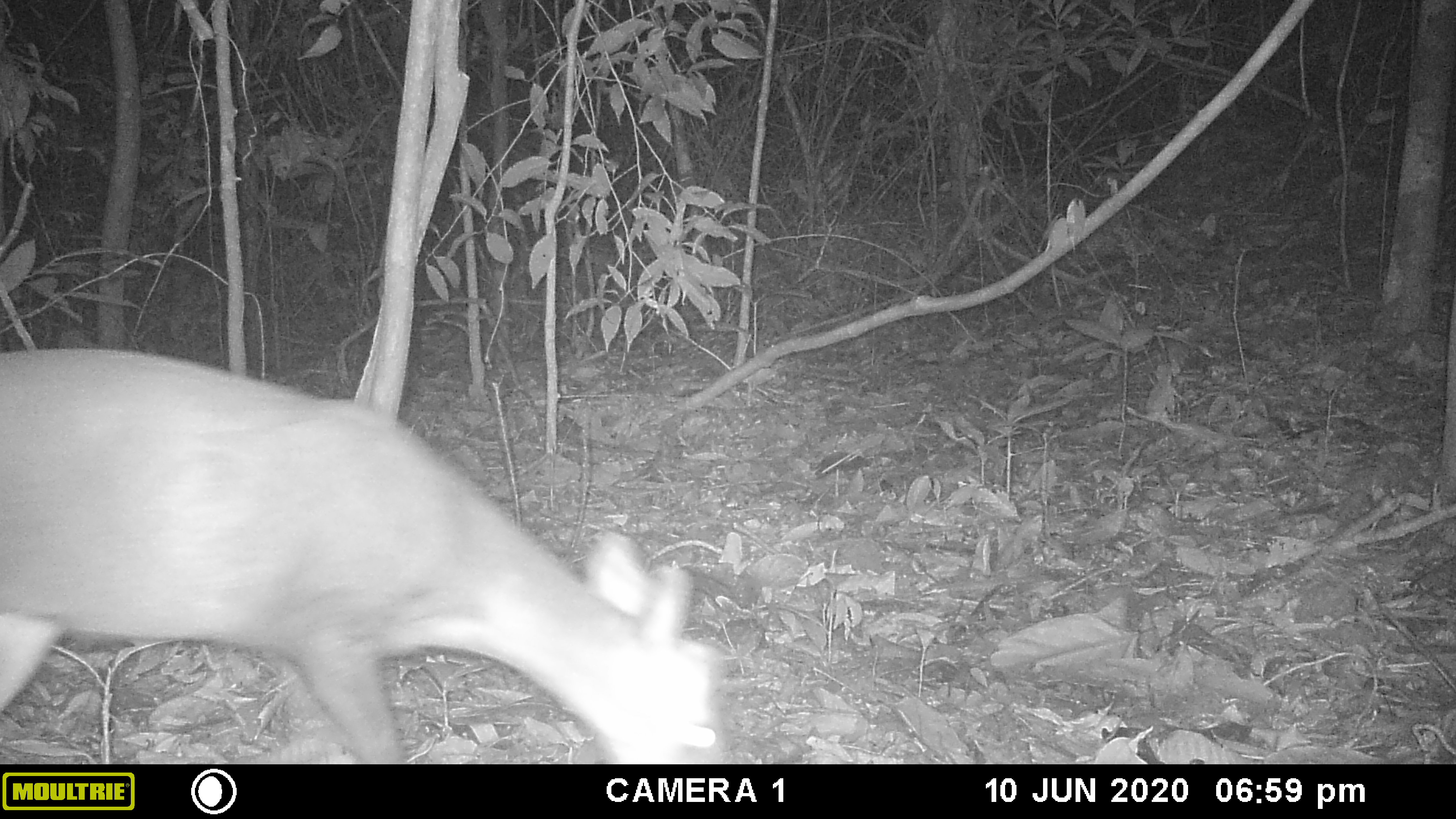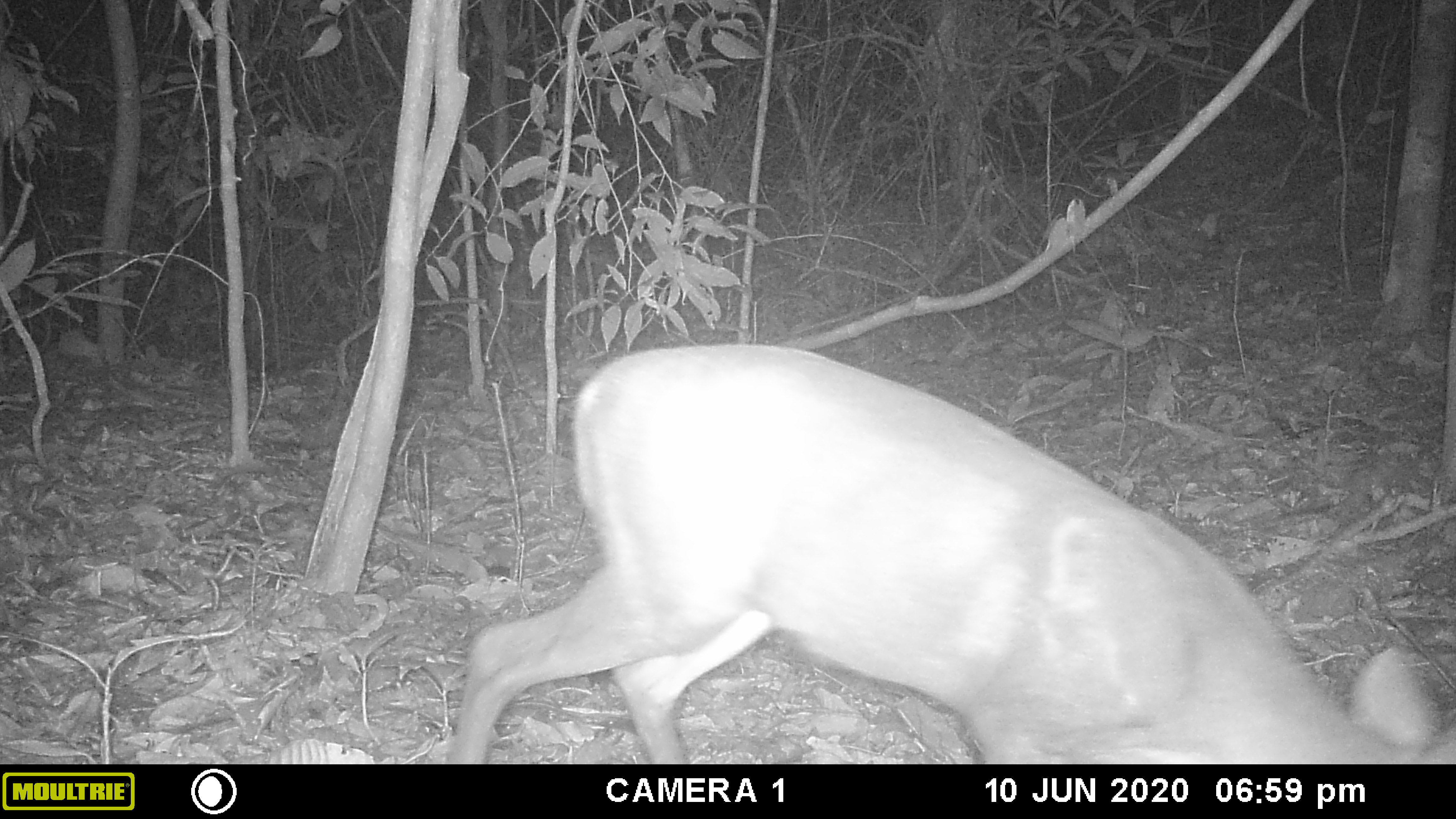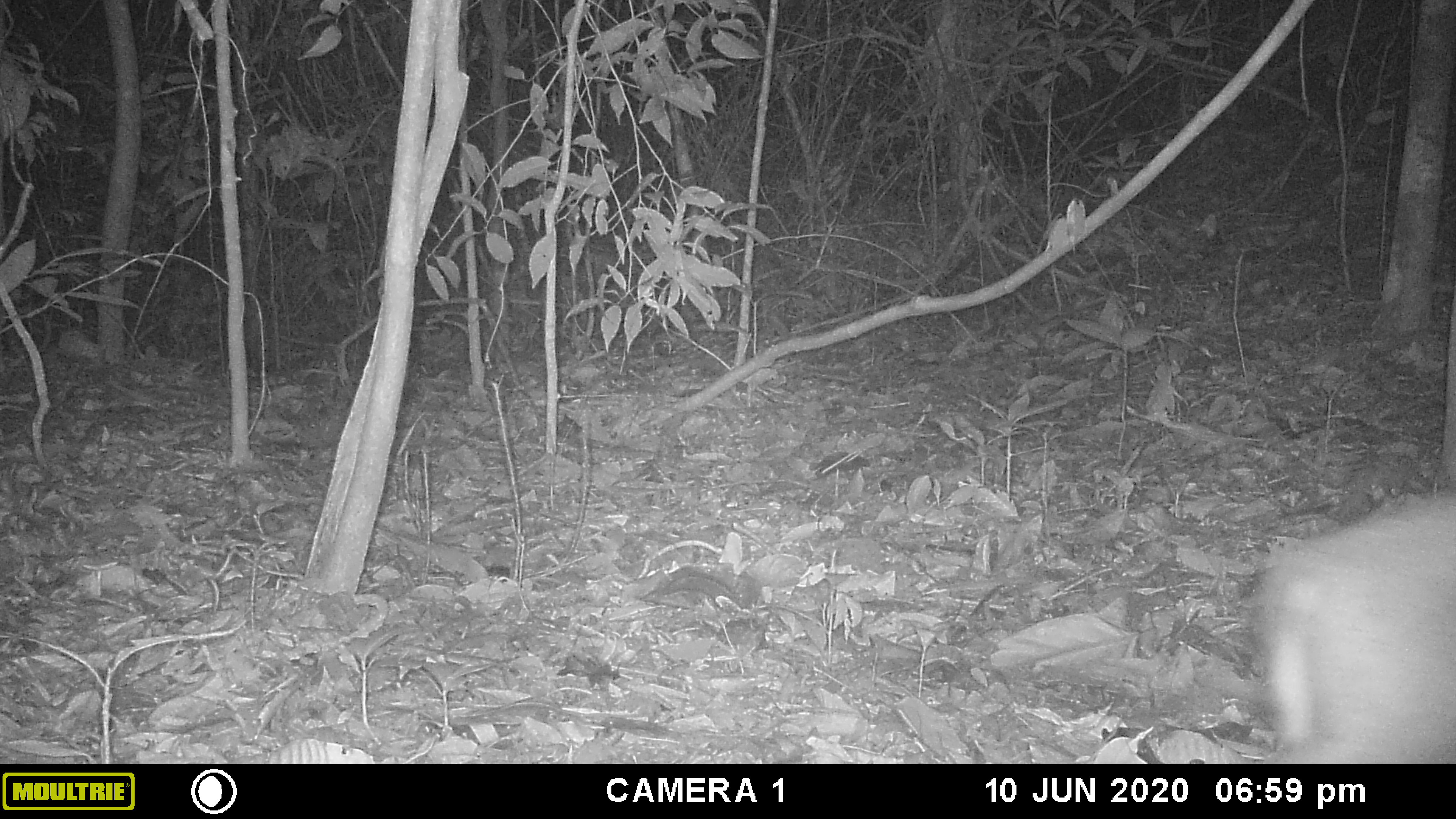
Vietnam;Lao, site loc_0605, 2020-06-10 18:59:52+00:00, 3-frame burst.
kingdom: Animalia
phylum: Chordata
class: Mammalia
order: Artiodactyla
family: Cervidae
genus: Muntiacus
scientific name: Muntiacus rooseveltorum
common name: roosevelt's muntjac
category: roosevelts muntjac group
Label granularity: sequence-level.